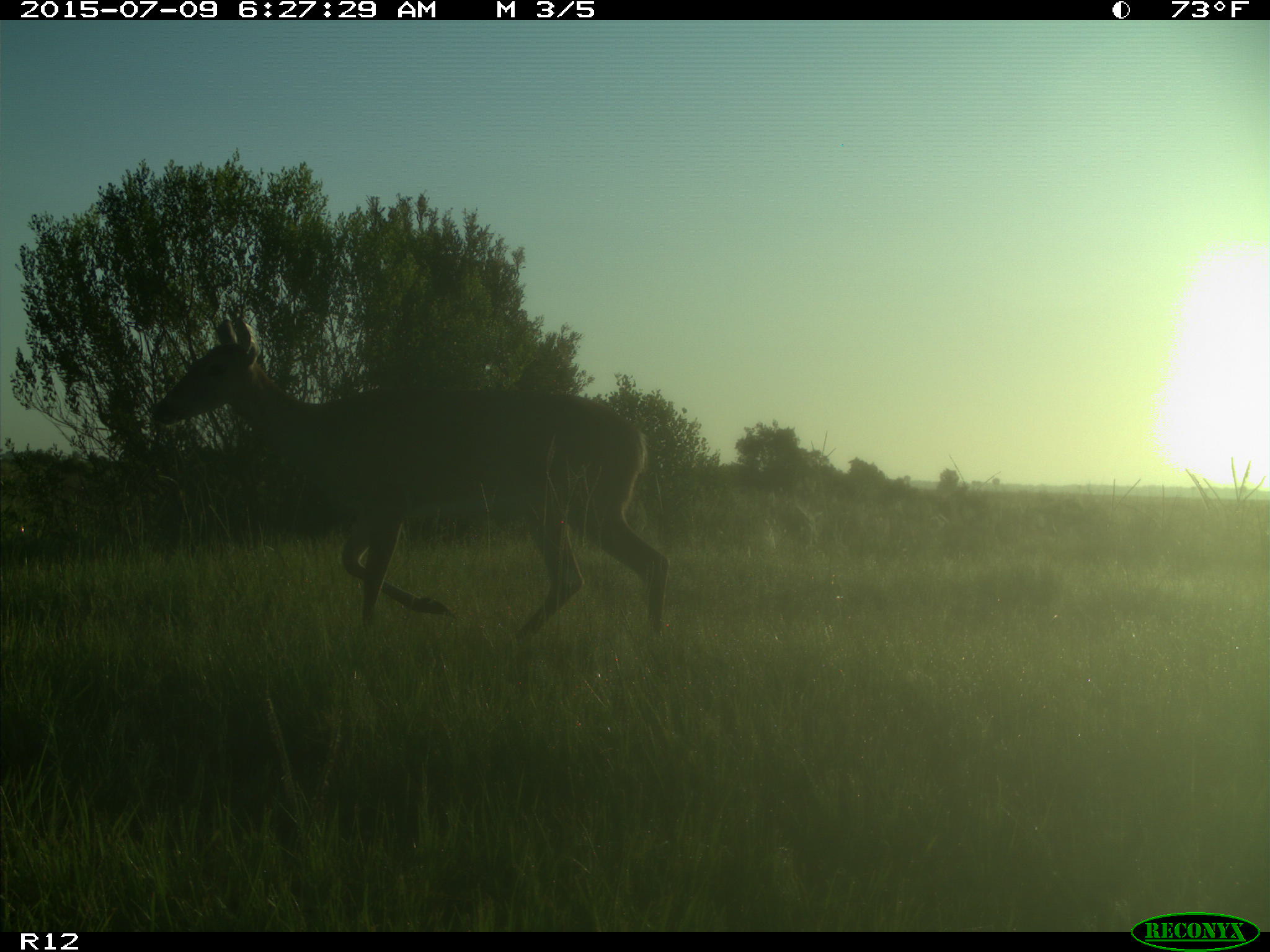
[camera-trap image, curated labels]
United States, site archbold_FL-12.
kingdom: Animalia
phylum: Chordata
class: Mammalia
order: Artiodactyla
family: Cervidae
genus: Odocoileus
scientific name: Odocoileus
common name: deer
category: unidentified deer